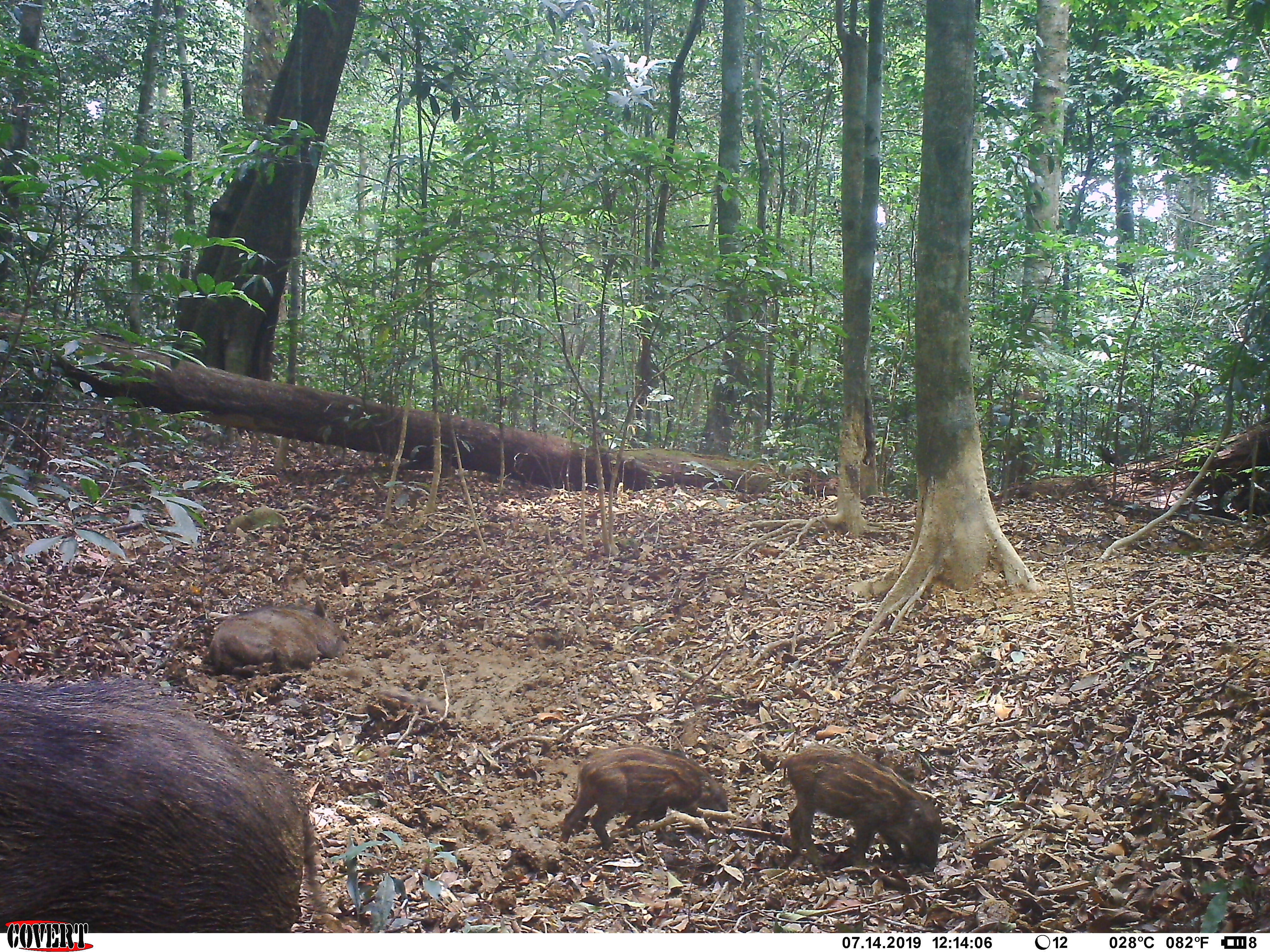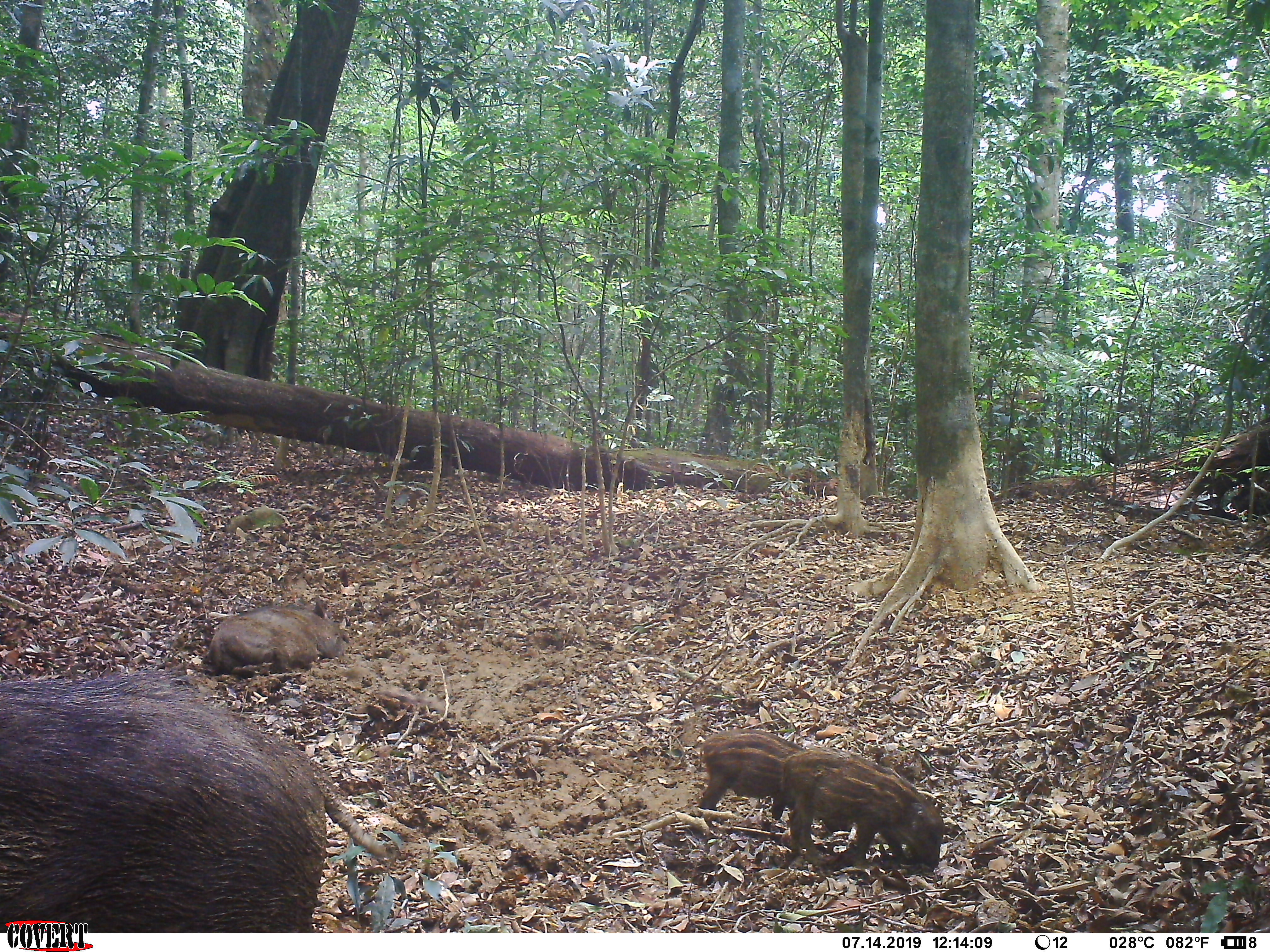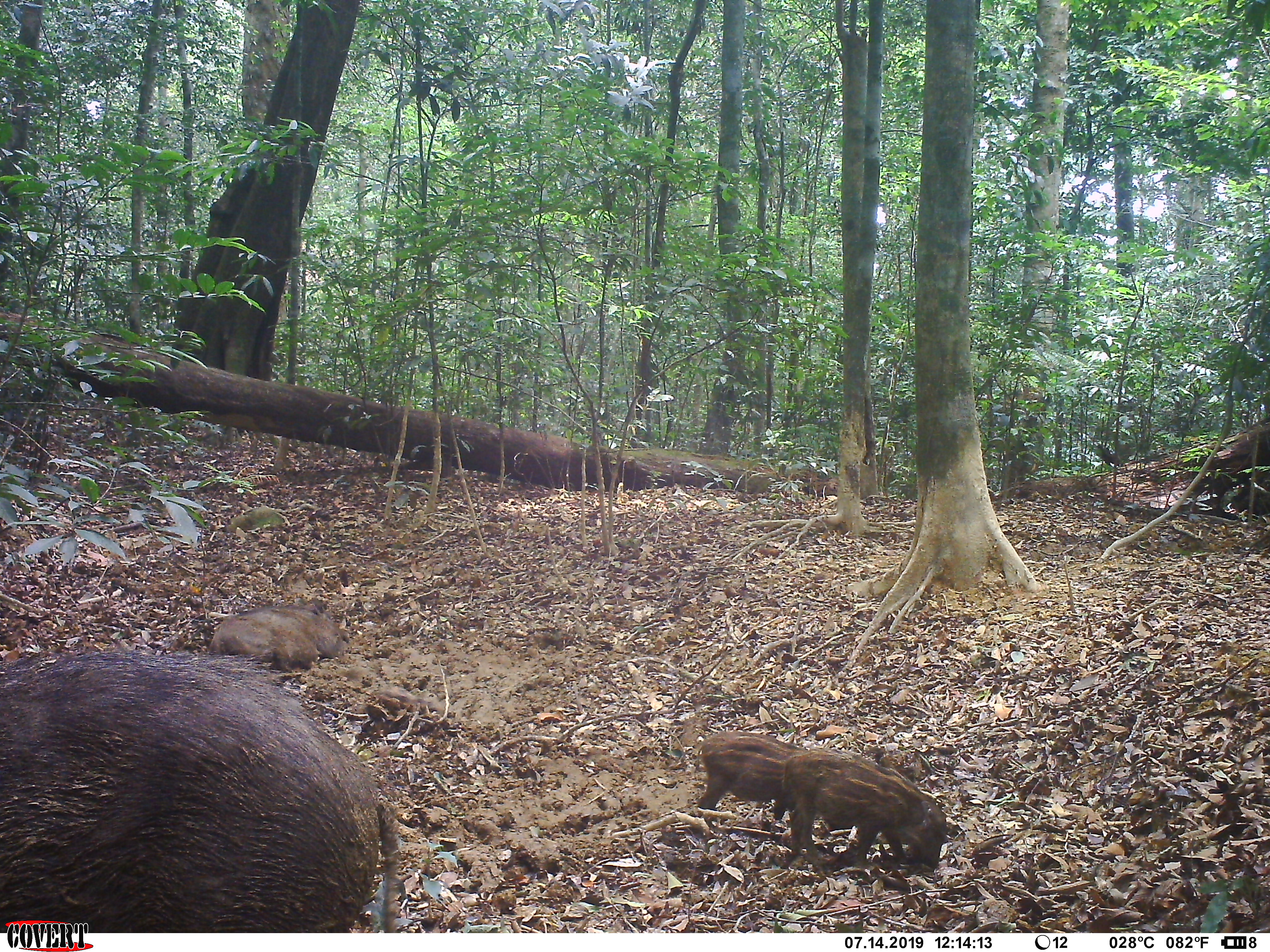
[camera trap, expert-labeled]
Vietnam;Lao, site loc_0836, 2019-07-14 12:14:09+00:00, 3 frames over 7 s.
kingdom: Animalia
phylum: Chordata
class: Mammalia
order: Artiodactyla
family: Suidae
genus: Sus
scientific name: Sus scrofa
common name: eurasian wild pig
Eurasian wild pig (Sus scrofa). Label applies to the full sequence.